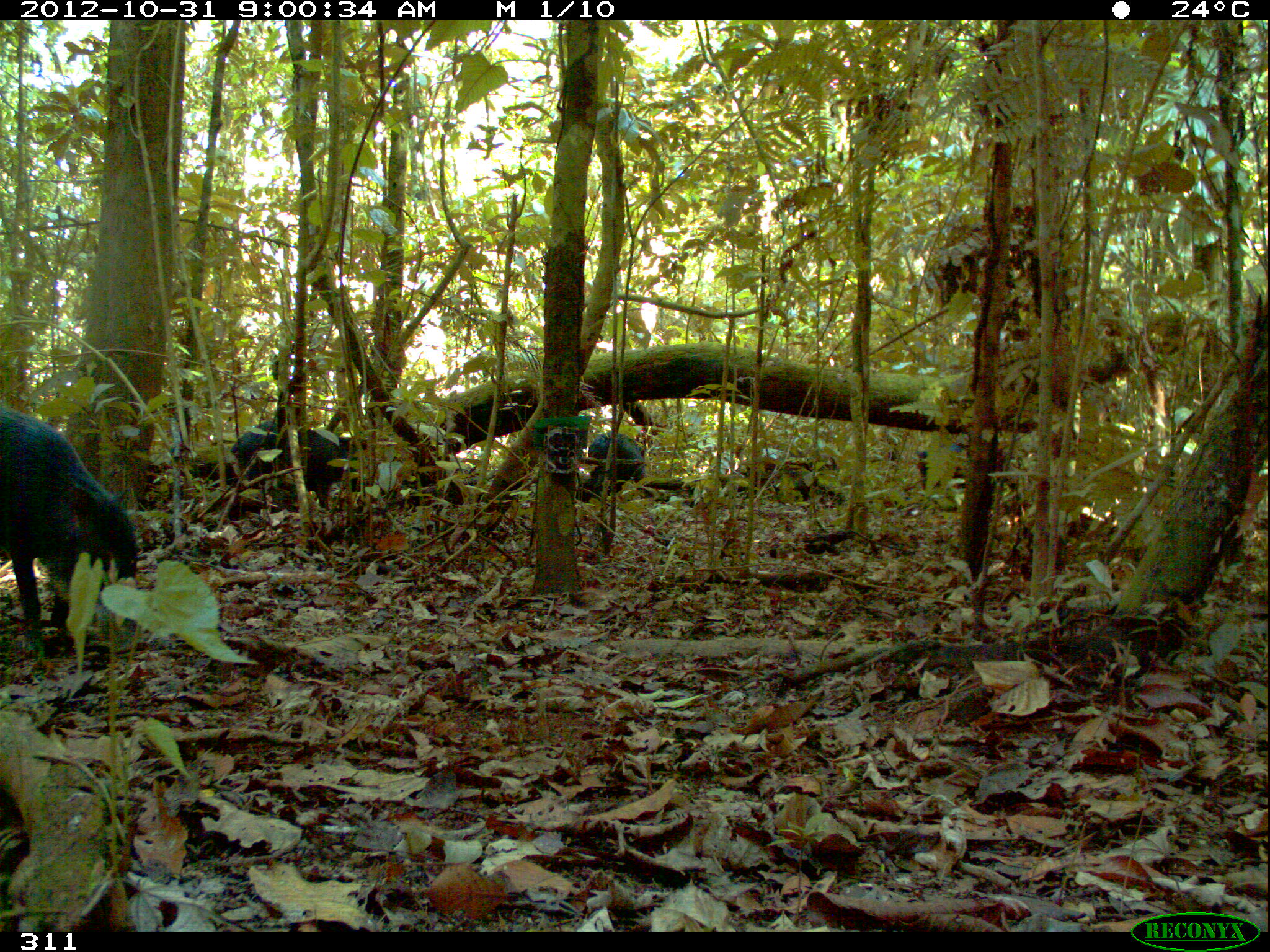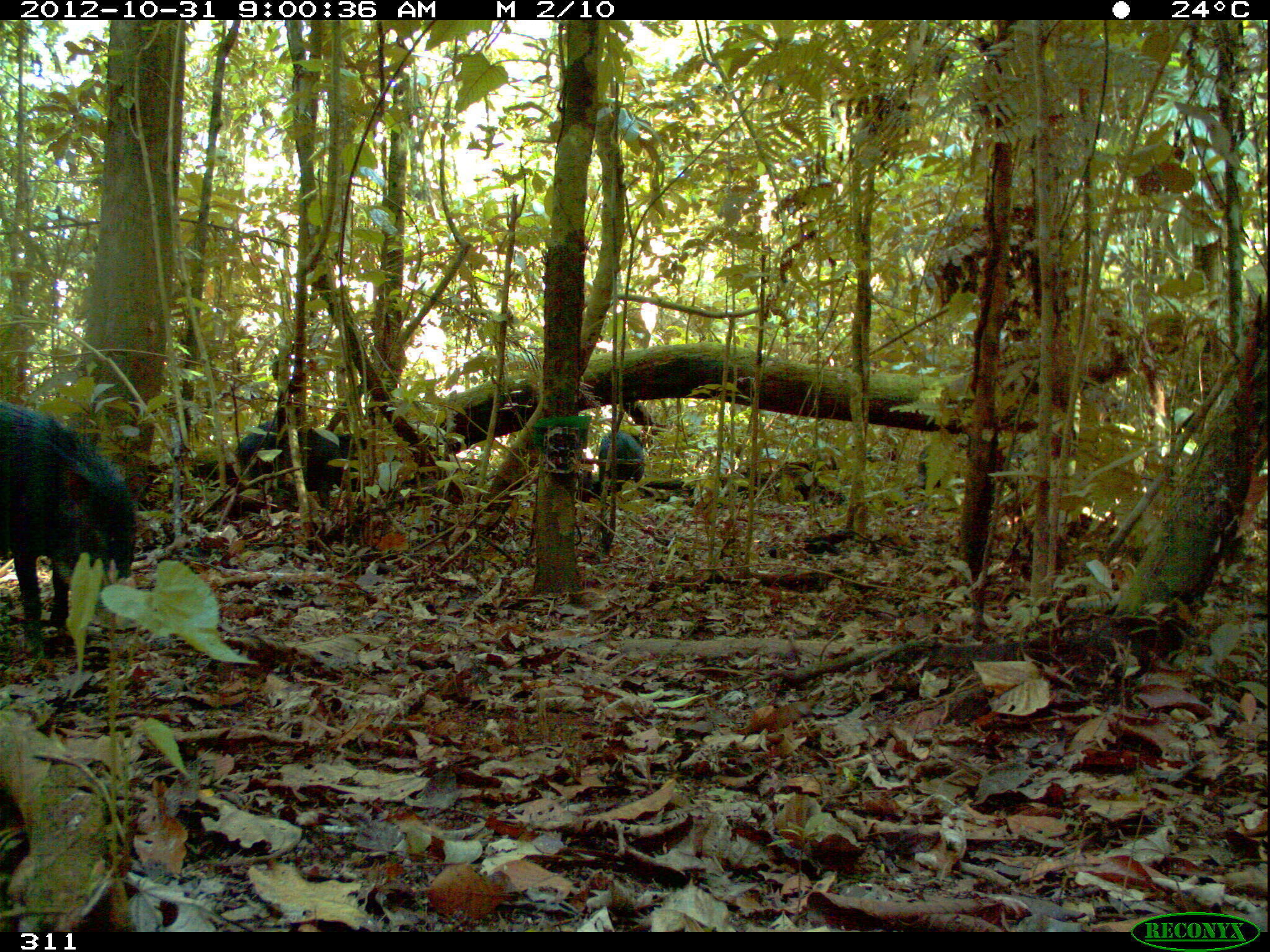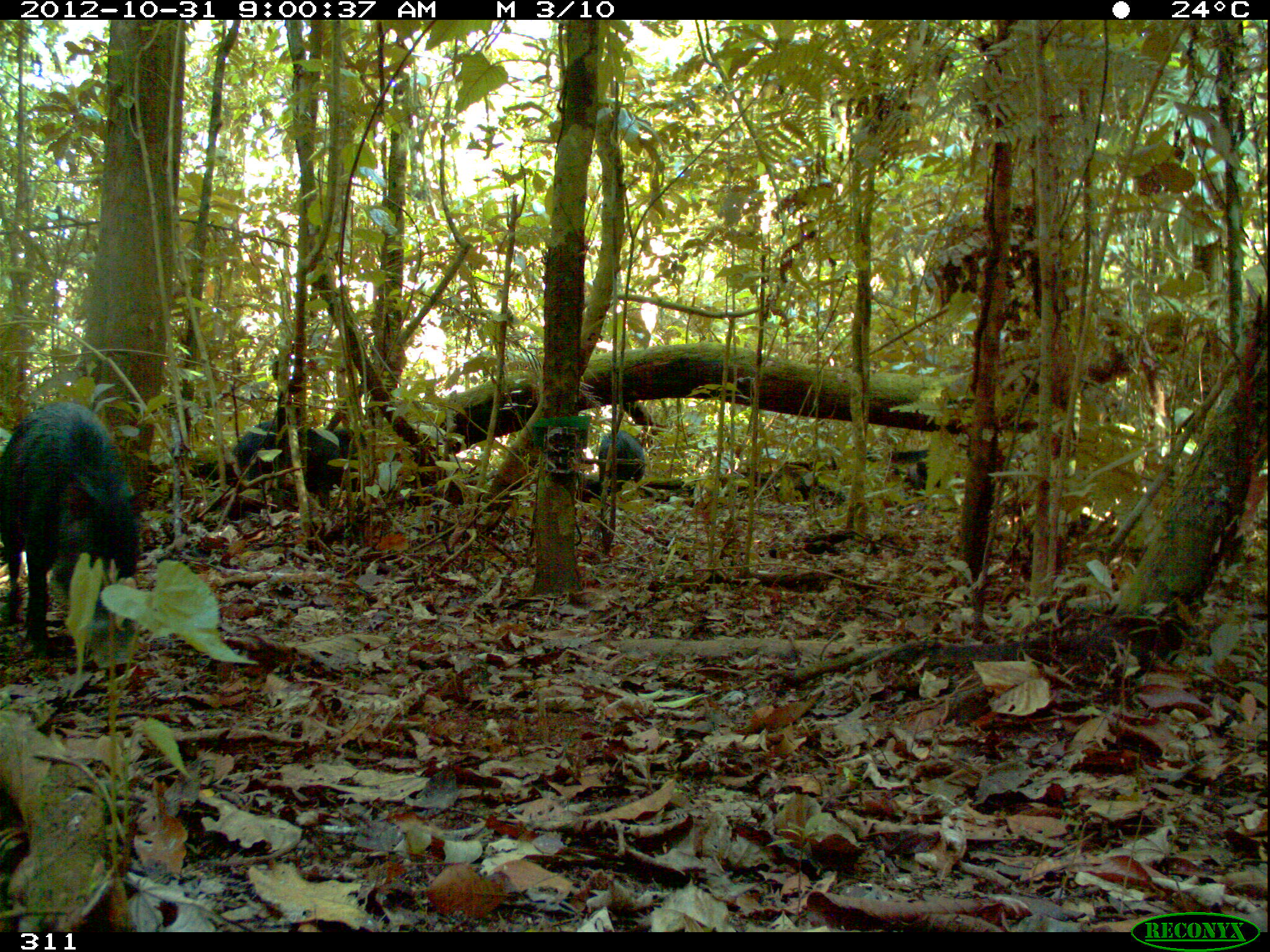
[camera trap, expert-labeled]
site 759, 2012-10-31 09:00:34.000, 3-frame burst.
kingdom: Animalia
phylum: Chordata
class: Mammalia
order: Artiodactyla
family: Tayassuidae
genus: Tayassu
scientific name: Tayassu pecari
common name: white-lipped peccary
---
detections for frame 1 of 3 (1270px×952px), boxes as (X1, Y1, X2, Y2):
tayassu pecari: (0, 407, 140, 657); (222, 416, 366, 513); (887, 441, 965, 493); (587, 430, 647, 484); (633, 424, 635, 429)